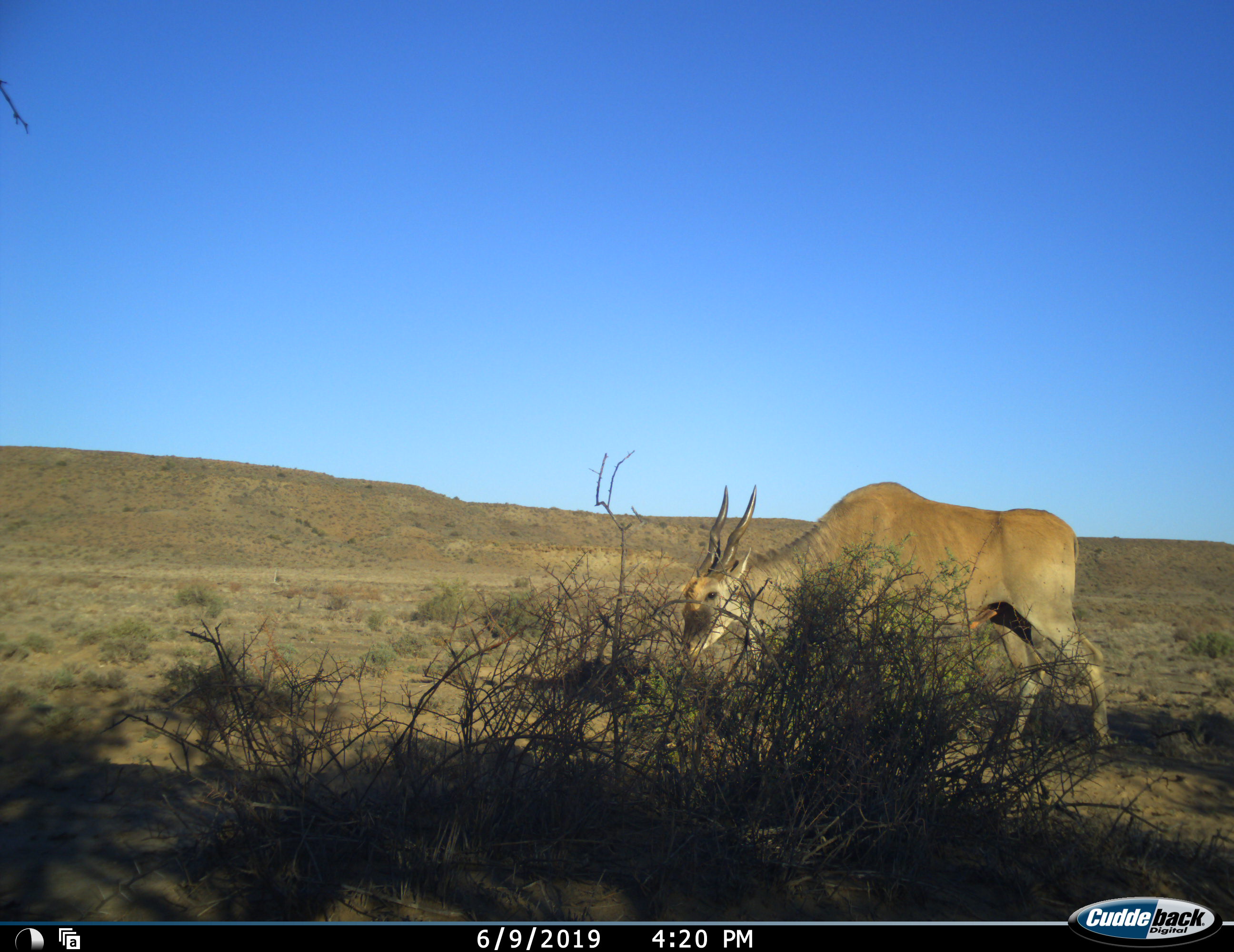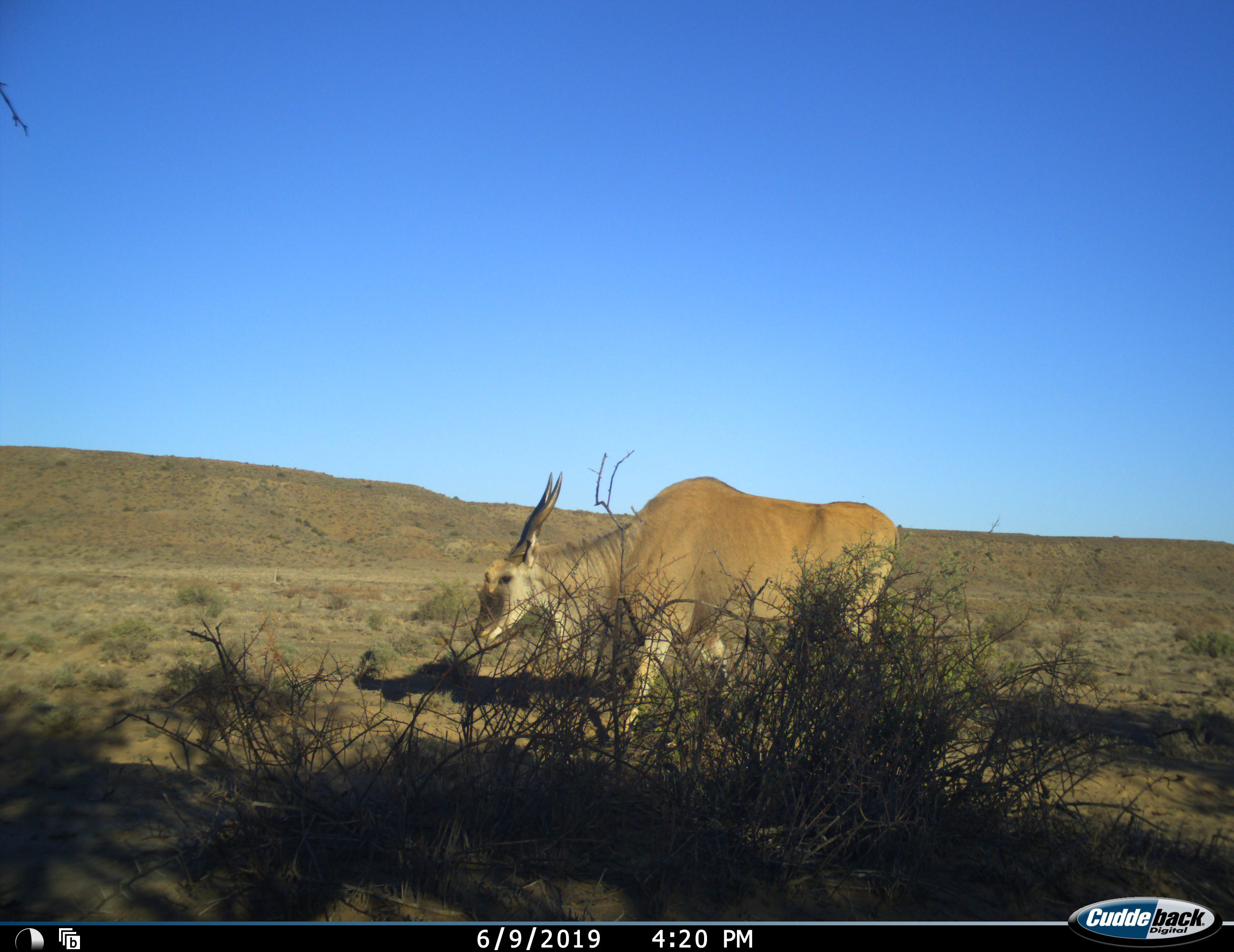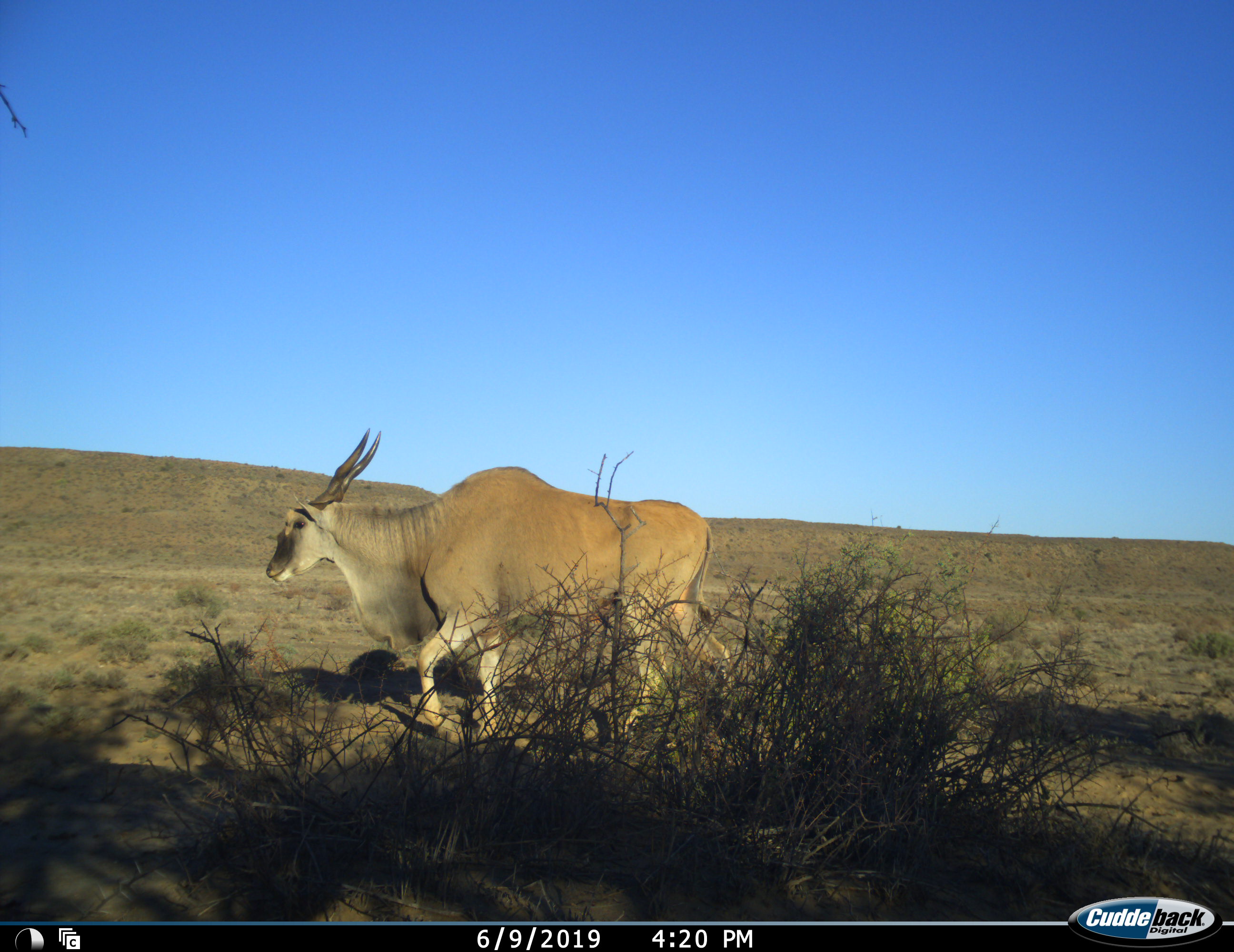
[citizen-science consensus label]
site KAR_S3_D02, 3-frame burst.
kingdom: Animalia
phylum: Chordata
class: Mammalia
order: Artiodactyla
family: Bovidae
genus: Tragelaphus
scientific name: Tragelaphus oryx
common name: eland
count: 1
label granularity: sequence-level